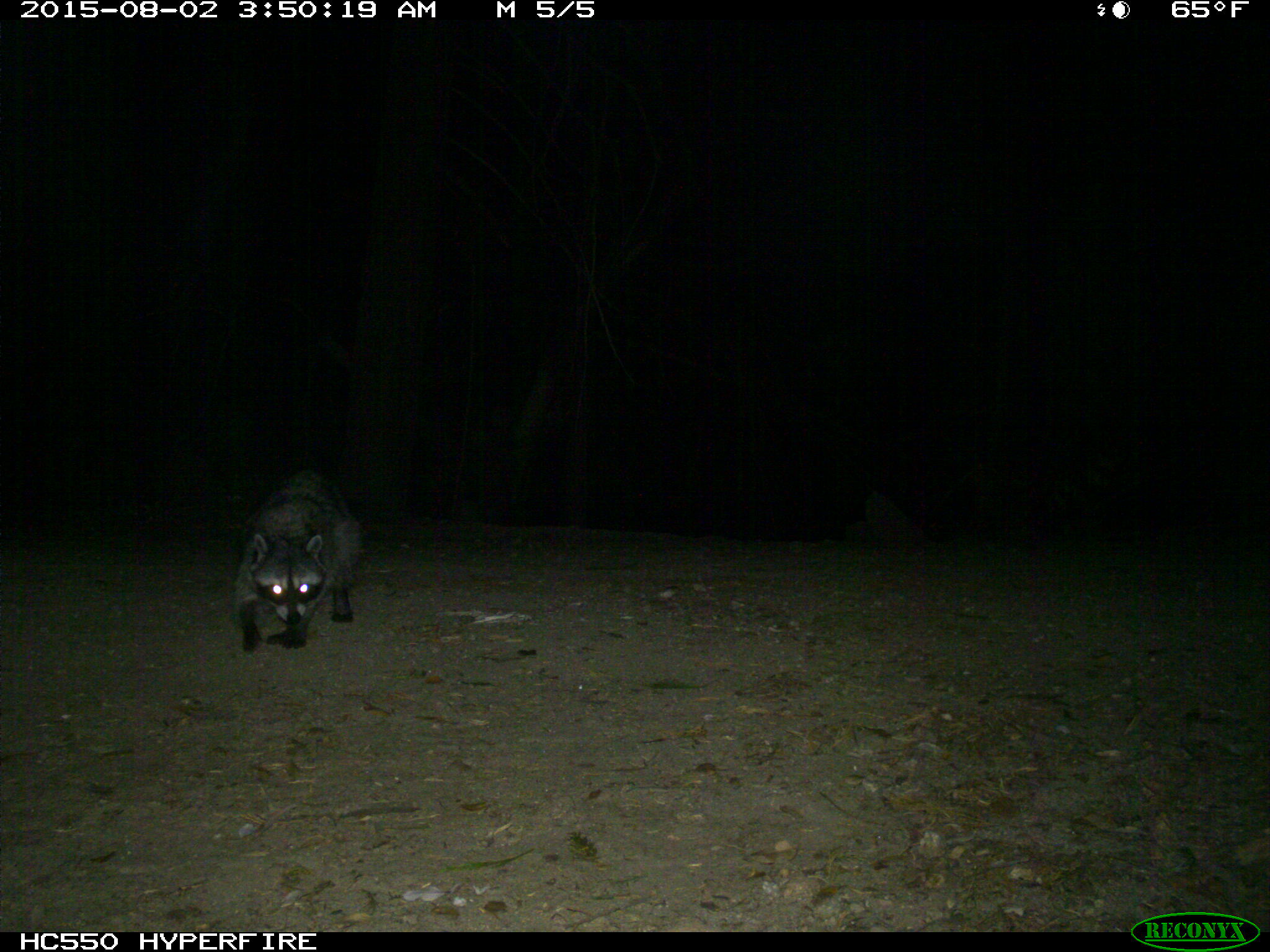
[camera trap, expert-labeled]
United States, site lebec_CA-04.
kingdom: Animalia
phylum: Chordata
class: Mammalia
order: Carnivora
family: Procyonidae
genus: Procyon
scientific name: Procyon lotor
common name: common raccoon